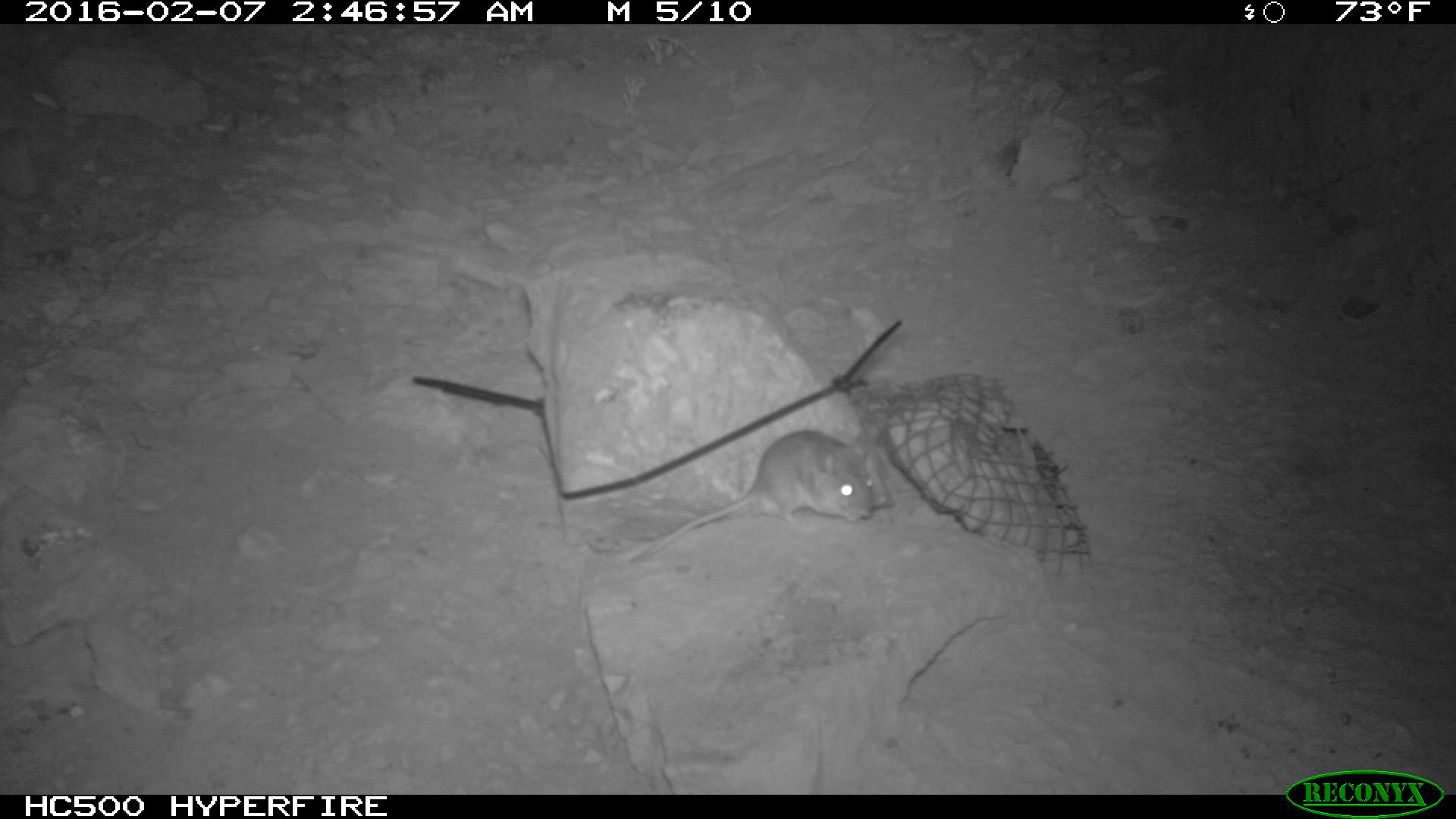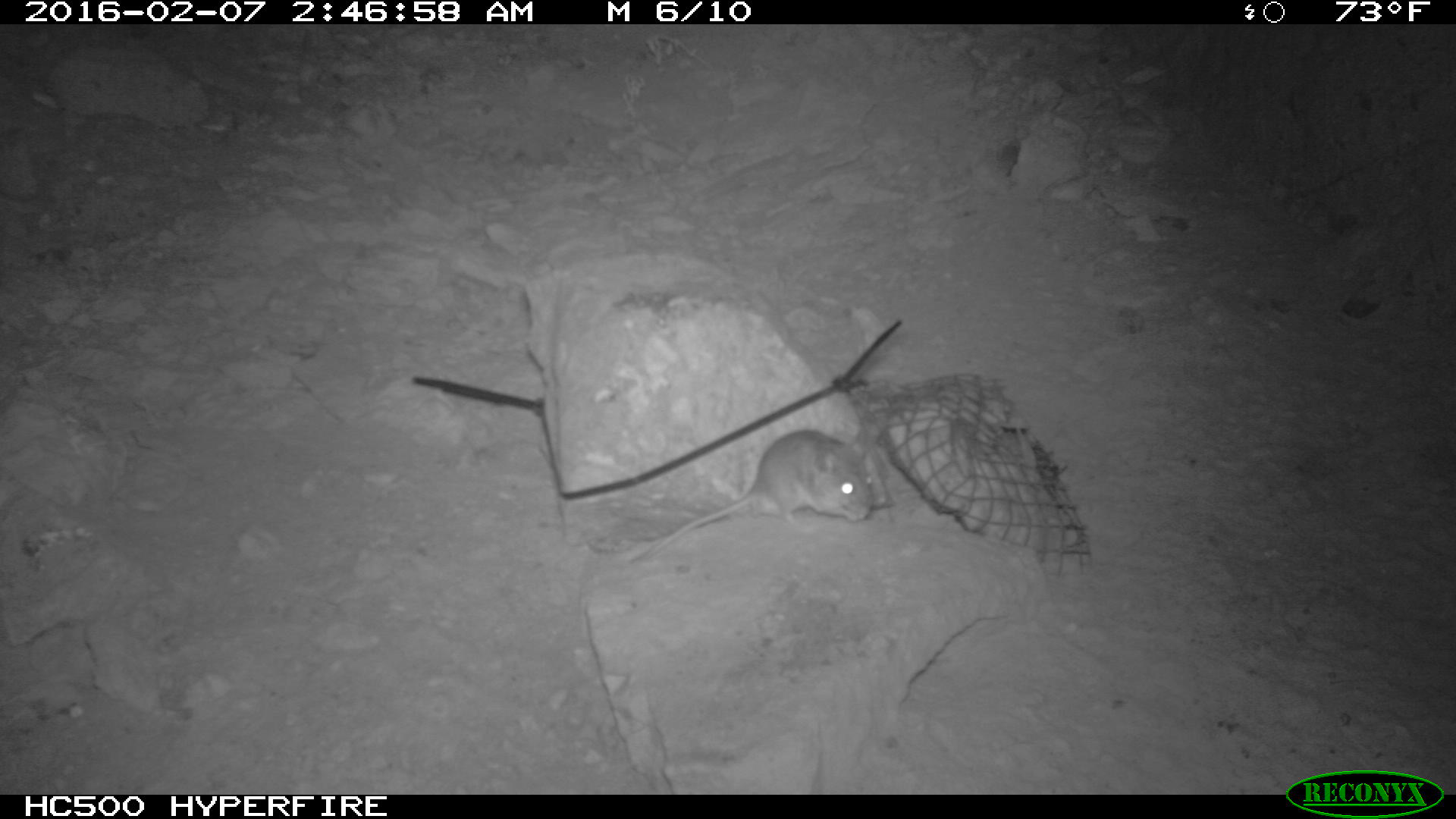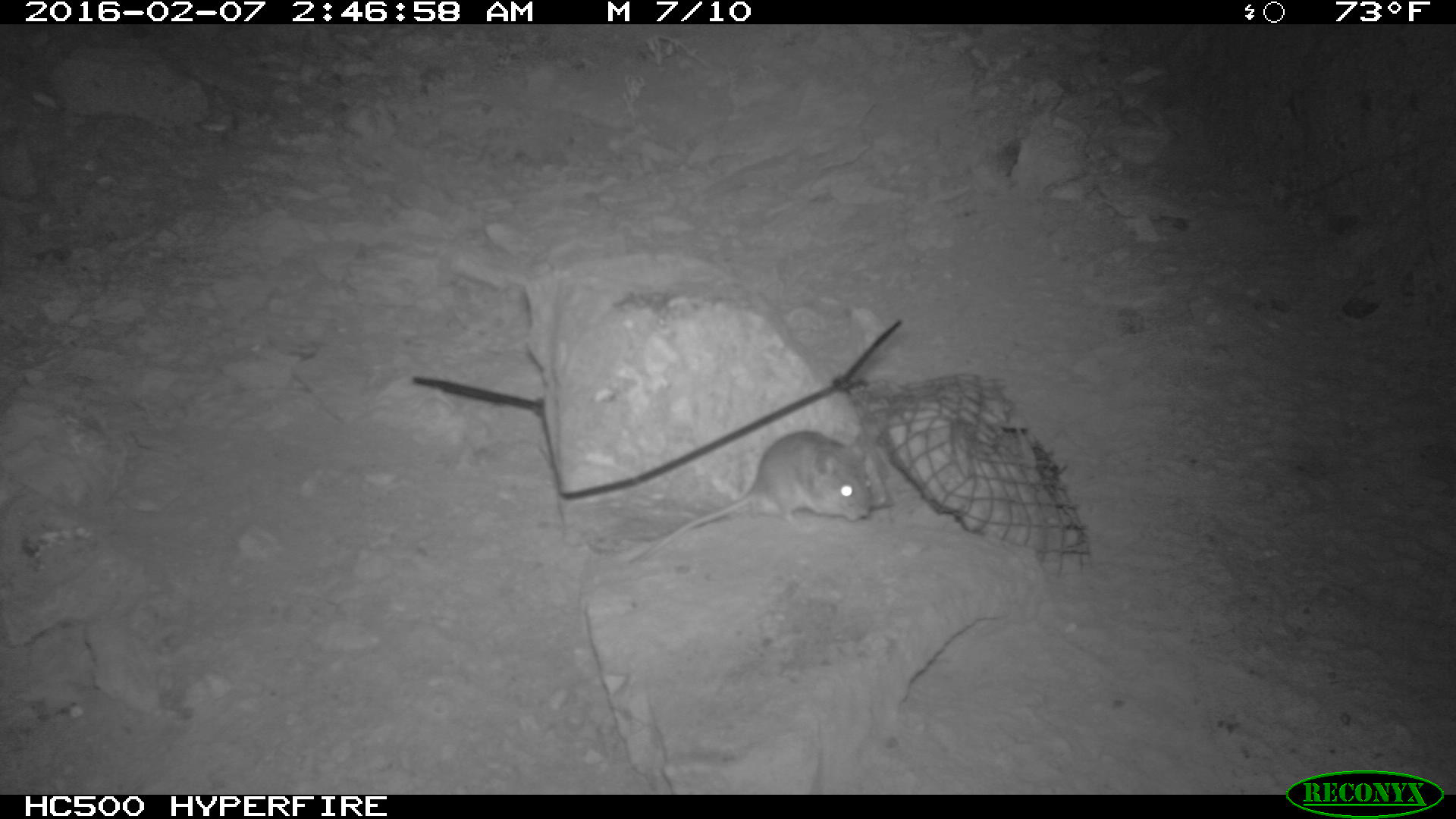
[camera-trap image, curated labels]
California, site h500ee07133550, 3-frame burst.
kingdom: Animalia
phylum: Chordata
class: Mammalia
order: Rodentia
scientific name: Rodentia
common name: rodent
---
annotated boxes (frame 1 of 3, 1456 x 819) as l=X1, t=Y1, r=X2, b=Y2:
rodent: l=626, t=425, r=872, b=563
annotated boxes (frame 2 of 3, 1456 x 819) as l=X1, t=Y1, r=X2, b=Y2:
rodent: l=626, t=429, r=873, b=563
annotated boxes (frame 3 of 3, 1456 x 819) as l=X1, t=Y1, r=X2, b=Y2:
rodent: l=660, t=431, r=867, b=541; l=846, t=438, r=897, b=515